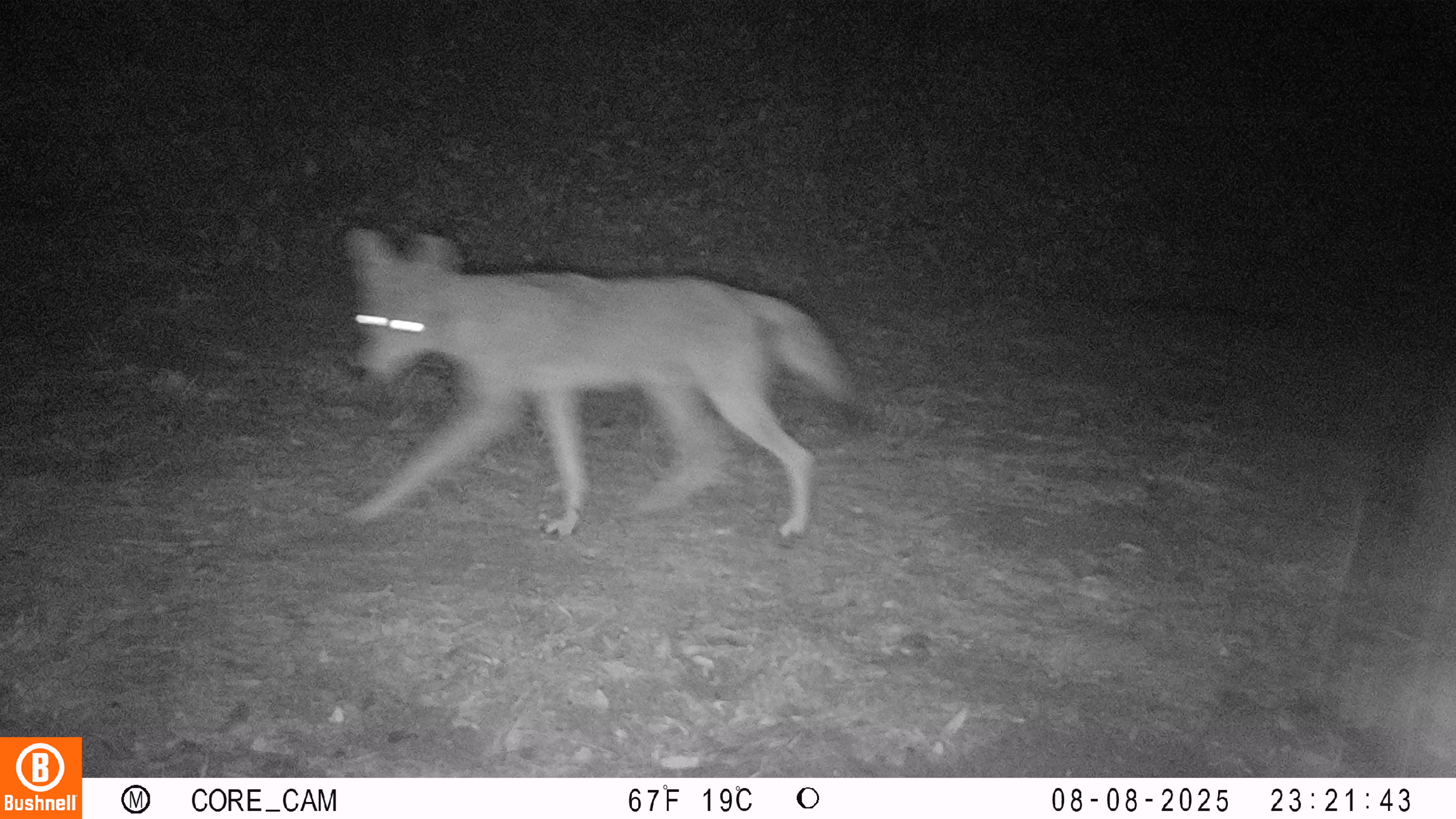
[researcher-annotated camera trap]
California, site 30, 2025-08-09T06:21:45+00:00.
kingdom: Animalia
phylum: Chordata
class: Mammalia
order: Carnivora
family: Canidae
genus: Canis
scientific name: Canis latrans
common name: coyote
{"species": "coyote (Canis latrans)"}